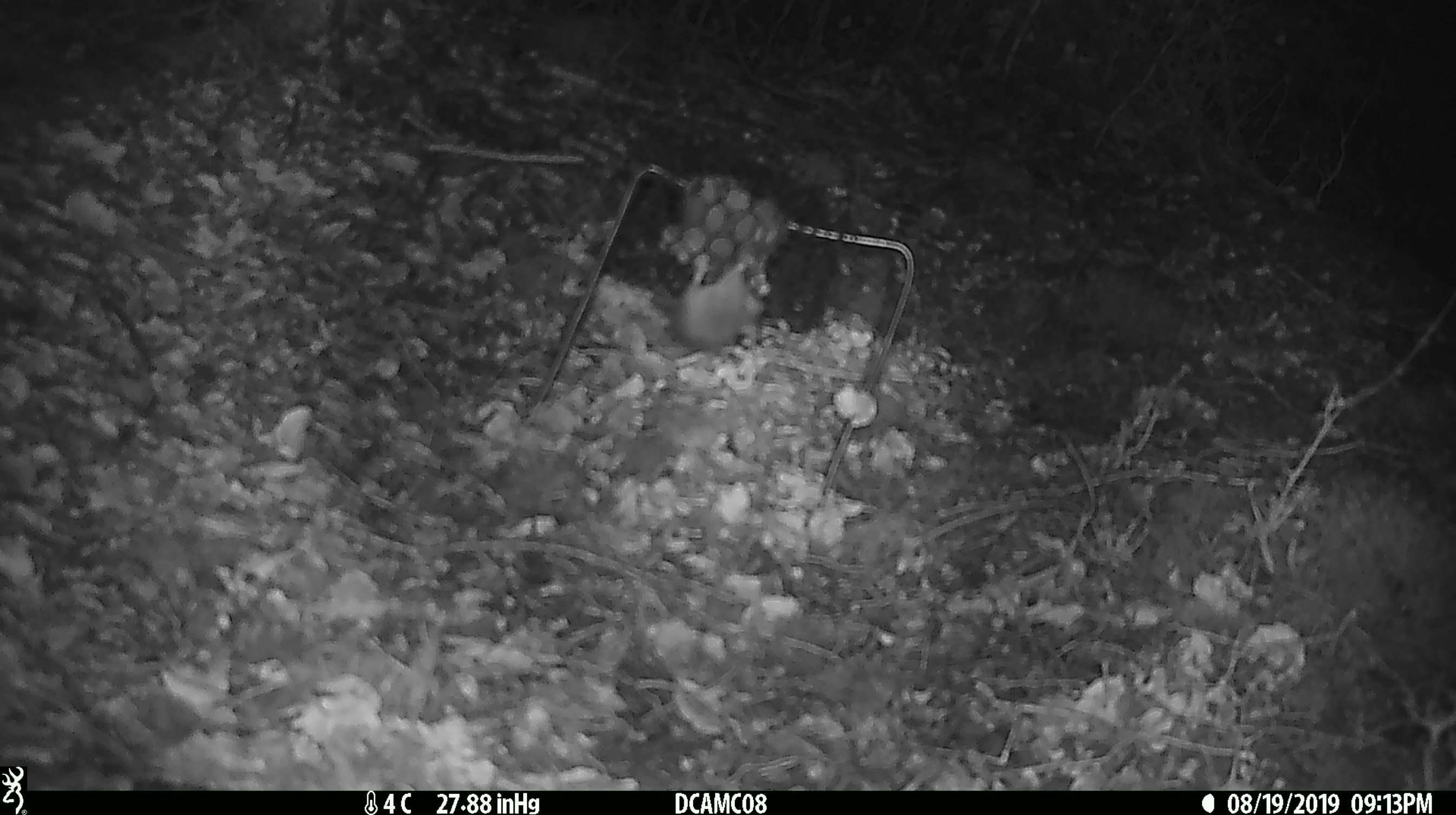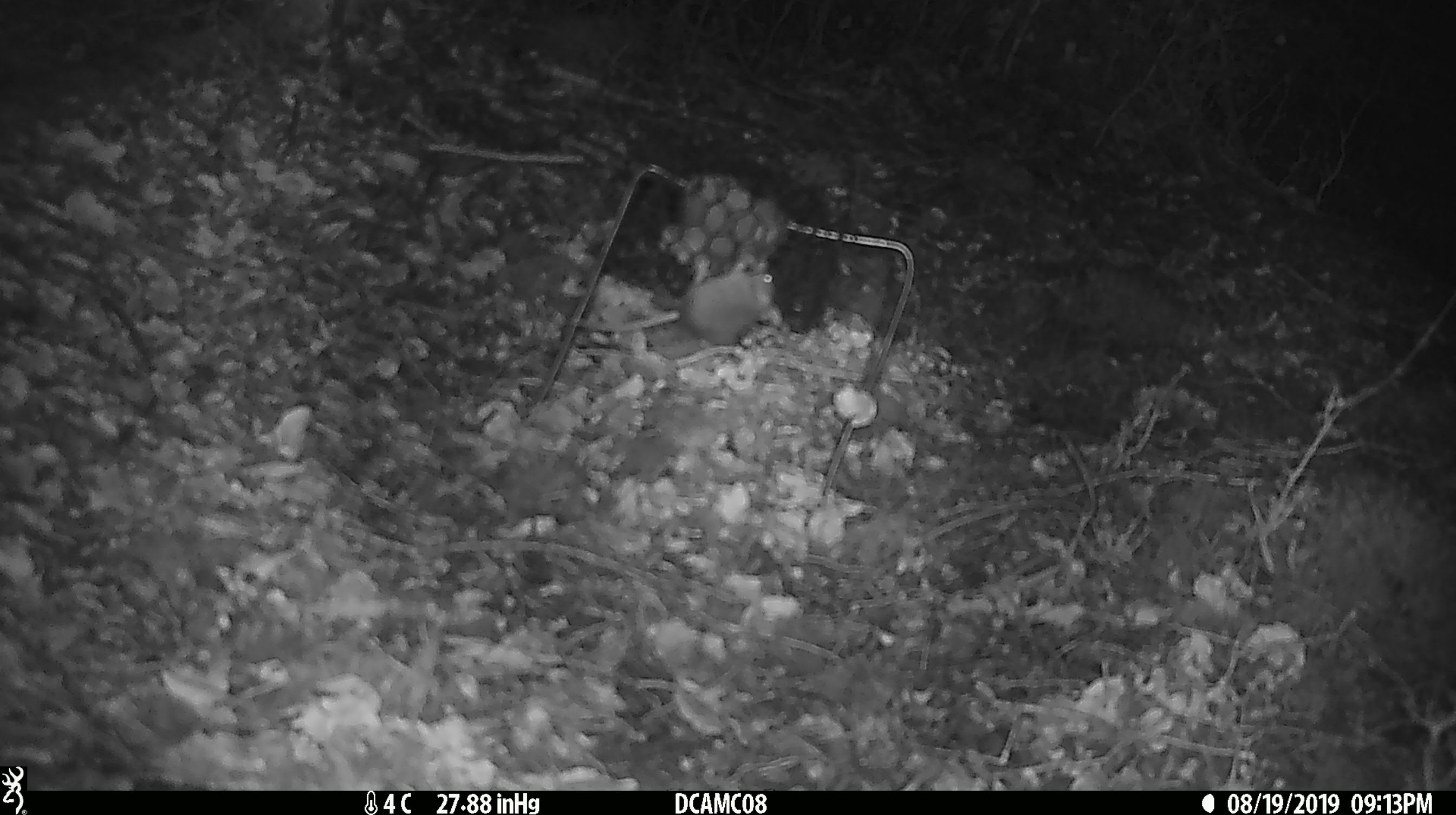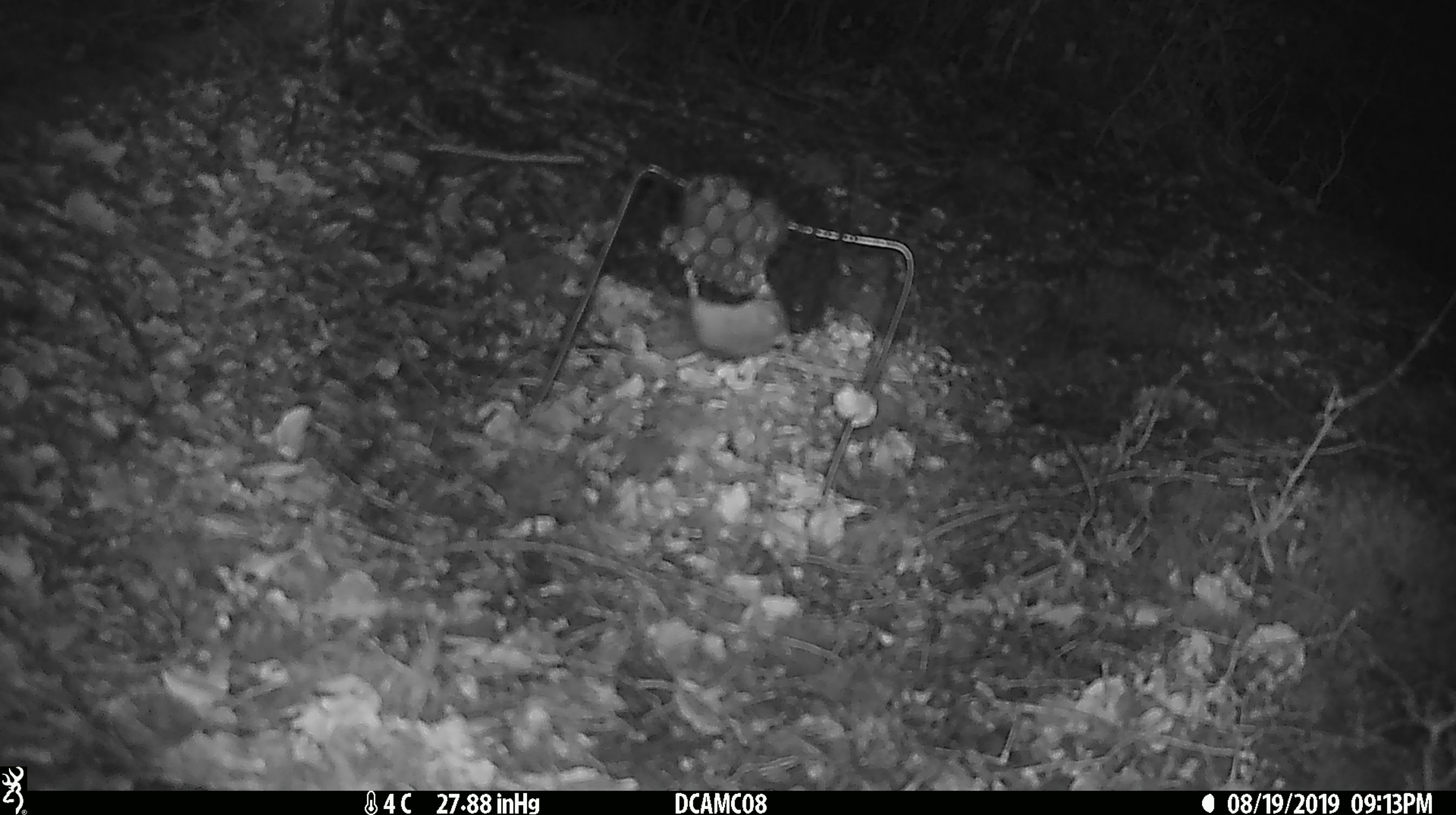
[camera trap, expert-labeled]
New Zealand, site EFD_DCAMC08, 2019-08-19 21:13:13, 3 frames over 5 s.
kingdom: Animalia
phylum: Chordata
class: Mammalia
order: Rodentia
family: Muridae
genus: Mus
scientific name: Mus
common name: mouse